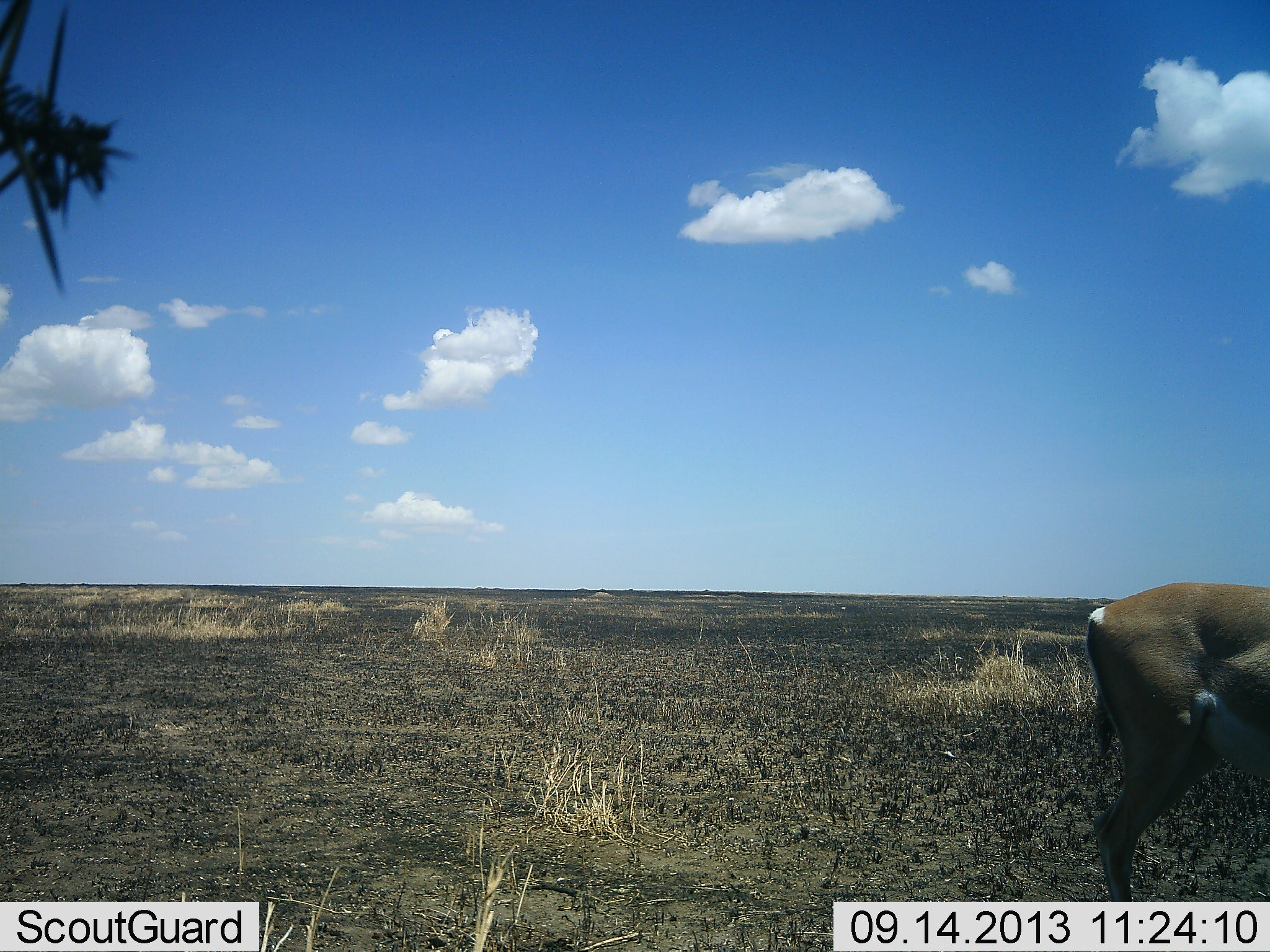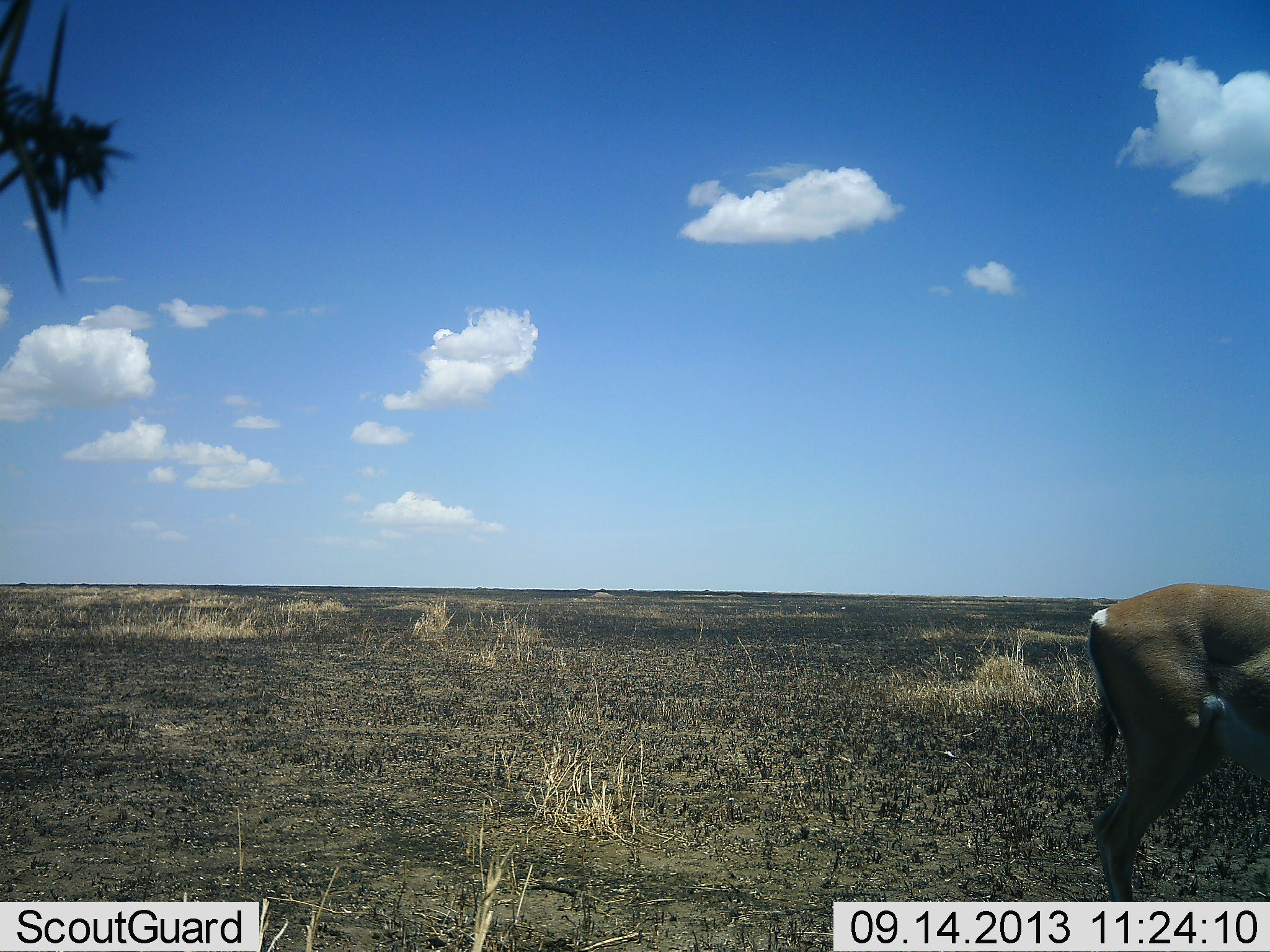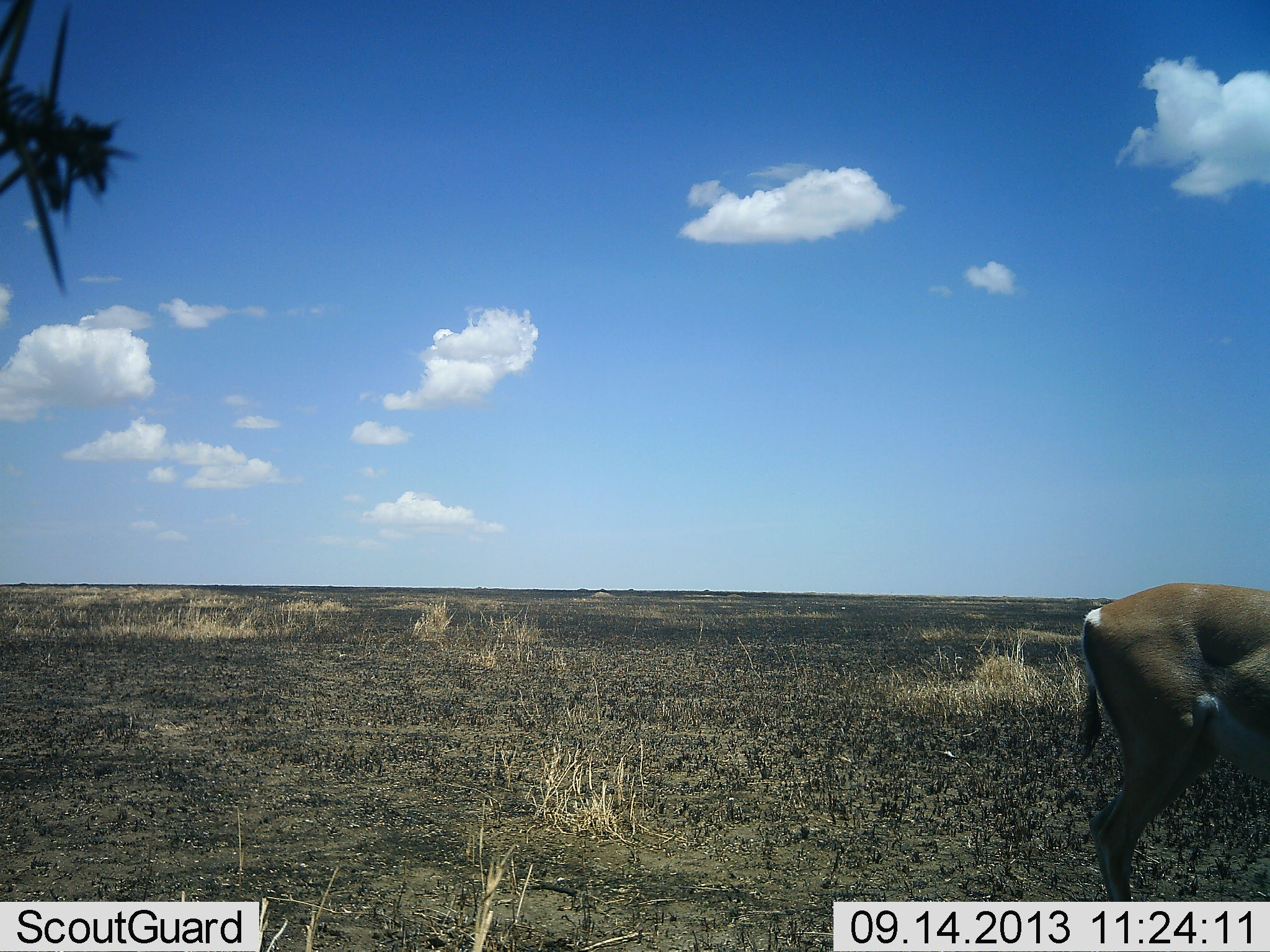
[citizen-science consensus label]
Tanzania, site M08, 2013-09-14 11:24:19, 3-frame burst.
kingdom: Animalia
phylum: Chordata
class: Mammalia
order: Artiodactyla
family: Bovidae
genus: Nanger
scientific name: Nanger granti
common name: grant's gazelle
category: gazellegrants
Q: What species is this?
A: Gazellegrants (grant's gazelle) (Nanger granti).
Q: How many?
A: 1.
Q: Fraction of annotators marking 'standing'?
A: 80%.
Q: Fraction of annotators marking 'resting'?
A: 0%.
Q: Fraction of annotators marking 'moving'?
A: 0%.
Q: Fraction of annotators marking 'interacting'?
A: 0%.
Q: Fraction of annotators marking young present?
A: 0%.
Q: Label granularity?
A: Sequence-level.